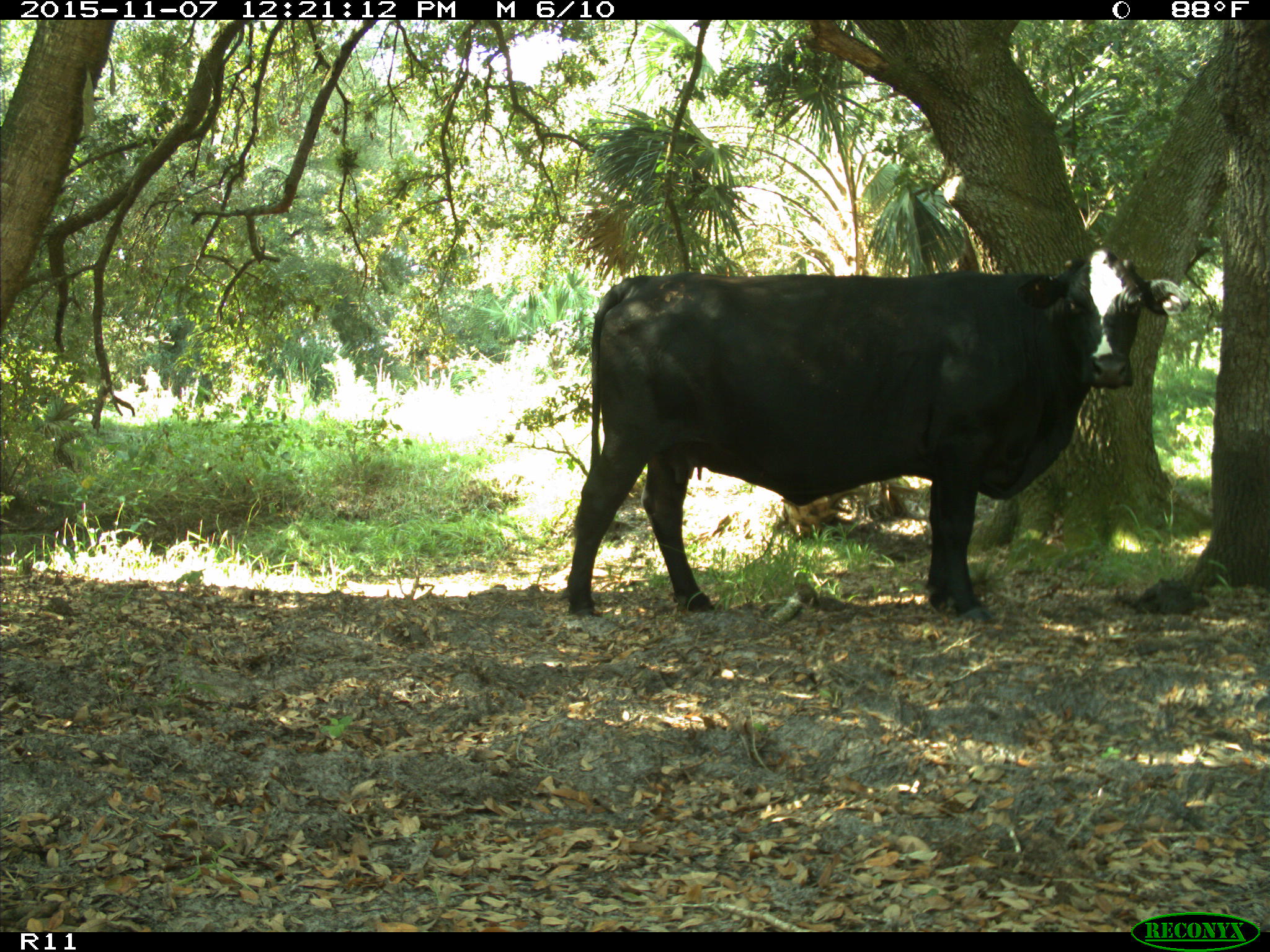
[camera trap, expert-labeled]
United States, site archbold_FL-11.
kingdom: Animalia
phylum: Chordata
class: Mammalia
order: Artiodactyla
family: Bovidae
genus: Bos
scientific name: Bos taurus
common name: domestic cow